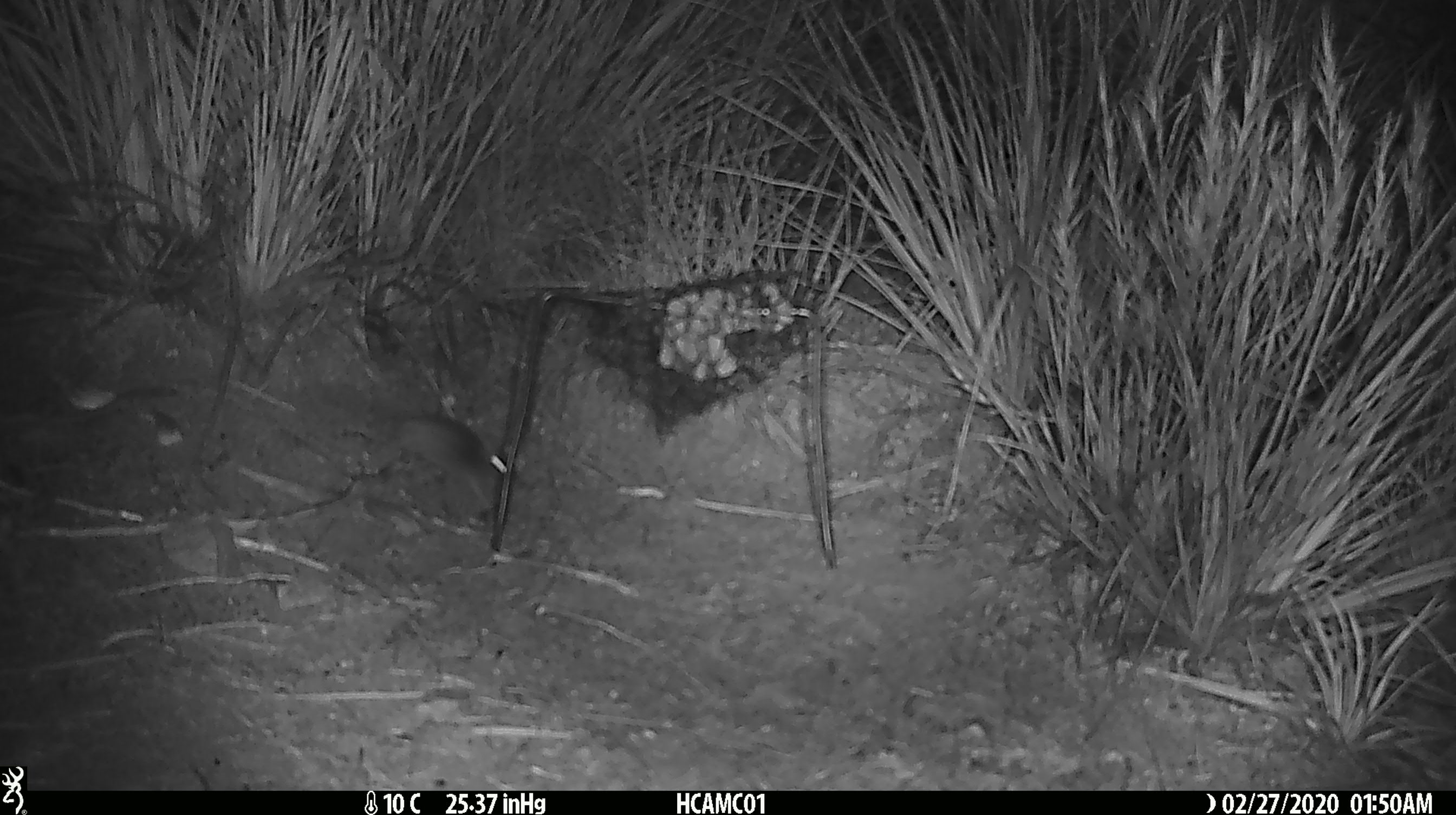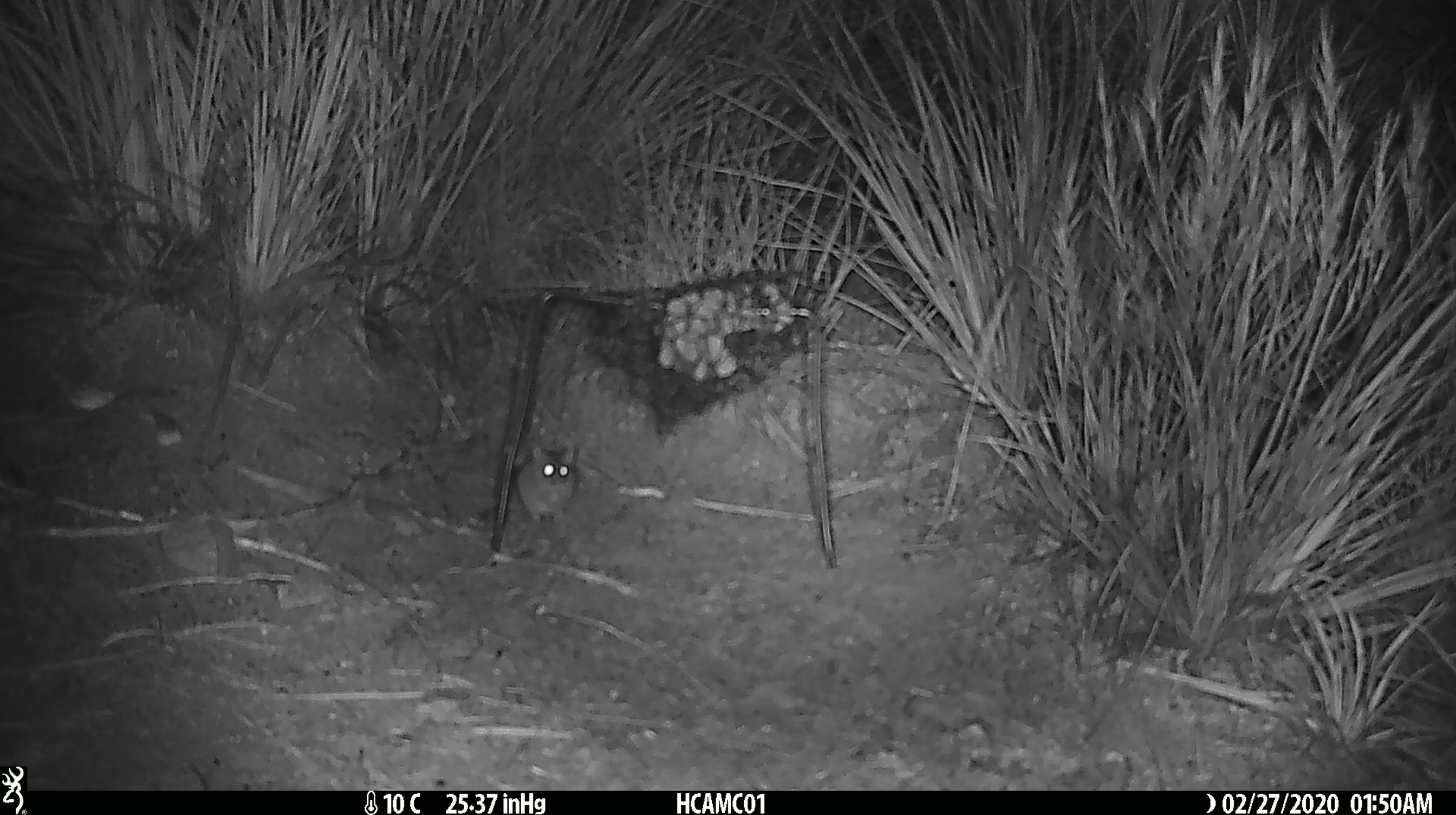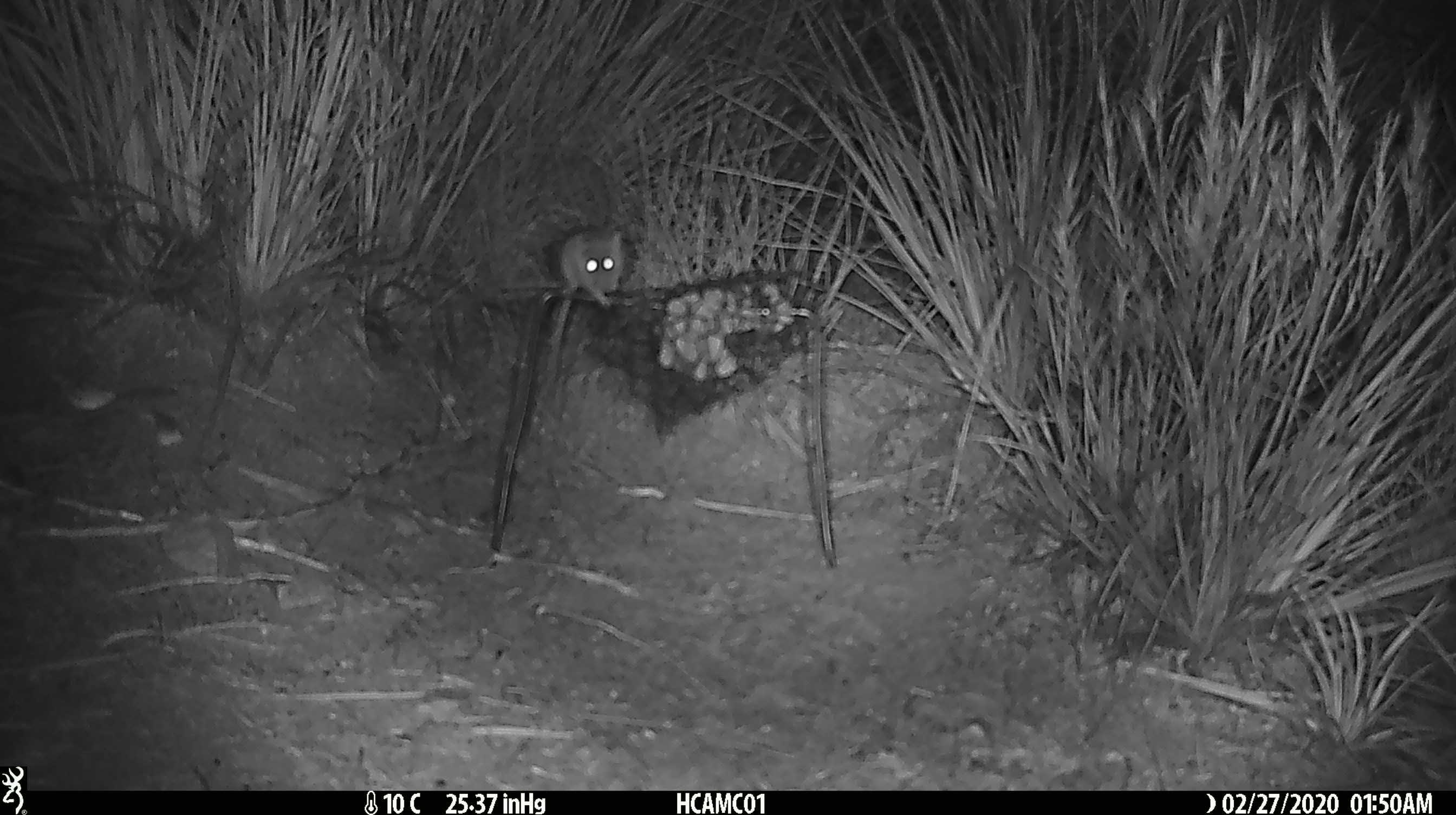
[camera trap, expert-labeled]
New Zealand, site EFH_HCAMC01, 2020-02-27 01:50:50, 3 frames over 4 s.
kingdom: Animalia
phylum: Chordata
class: Mammalia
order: Rodentia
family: Muridae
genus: Mus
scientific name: Mus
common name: mouse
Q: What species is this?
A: Mouse (Mus).